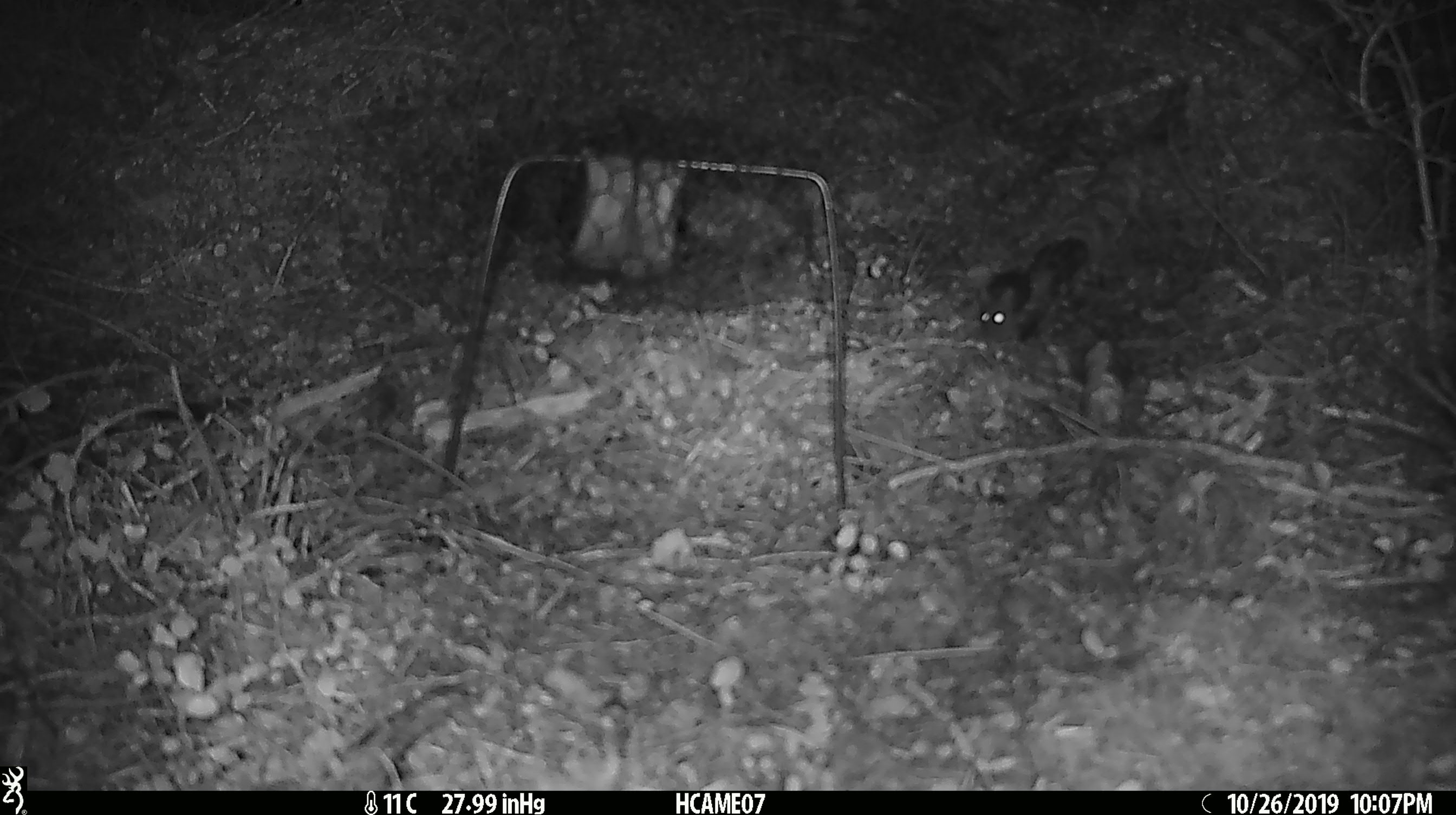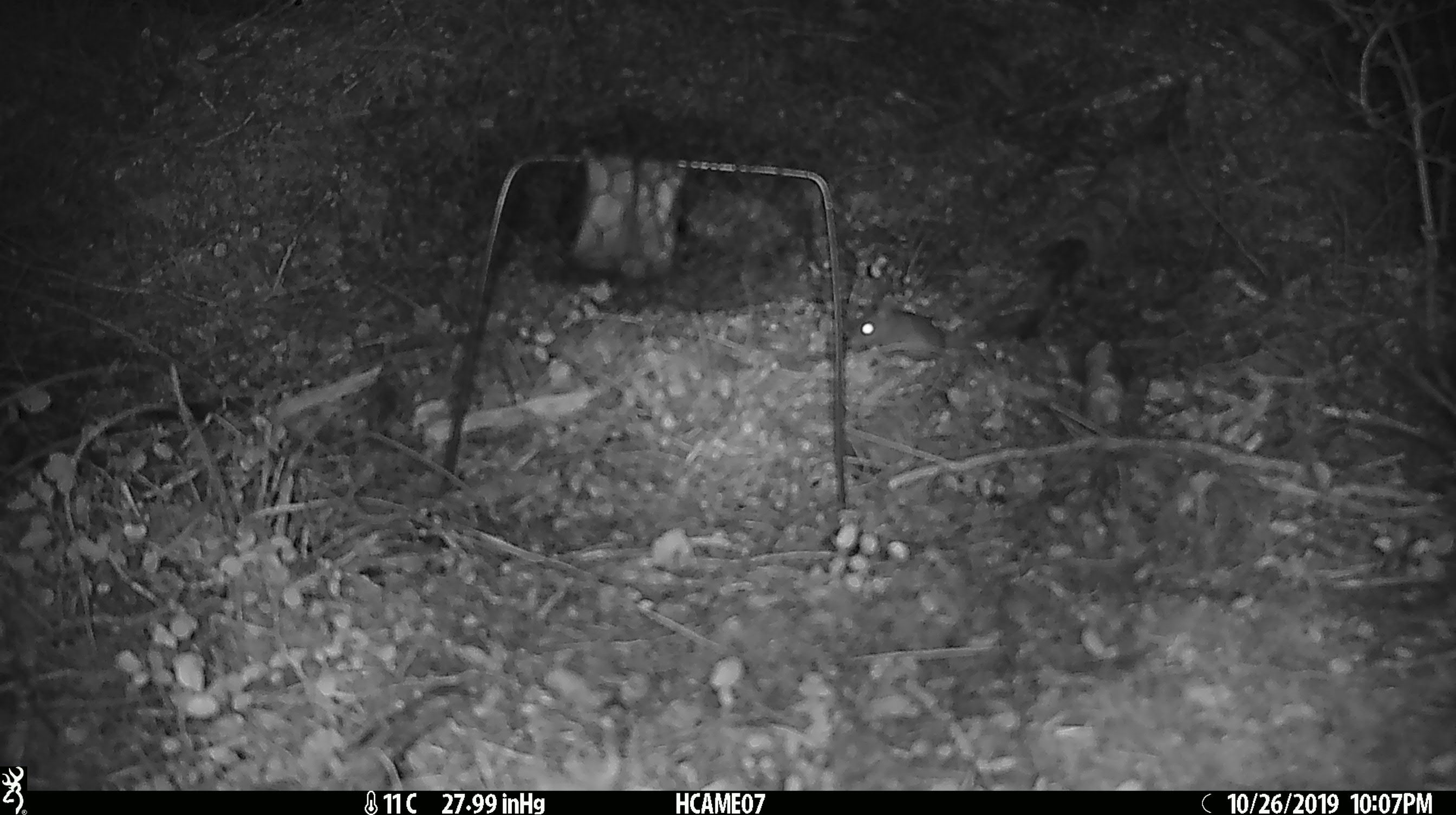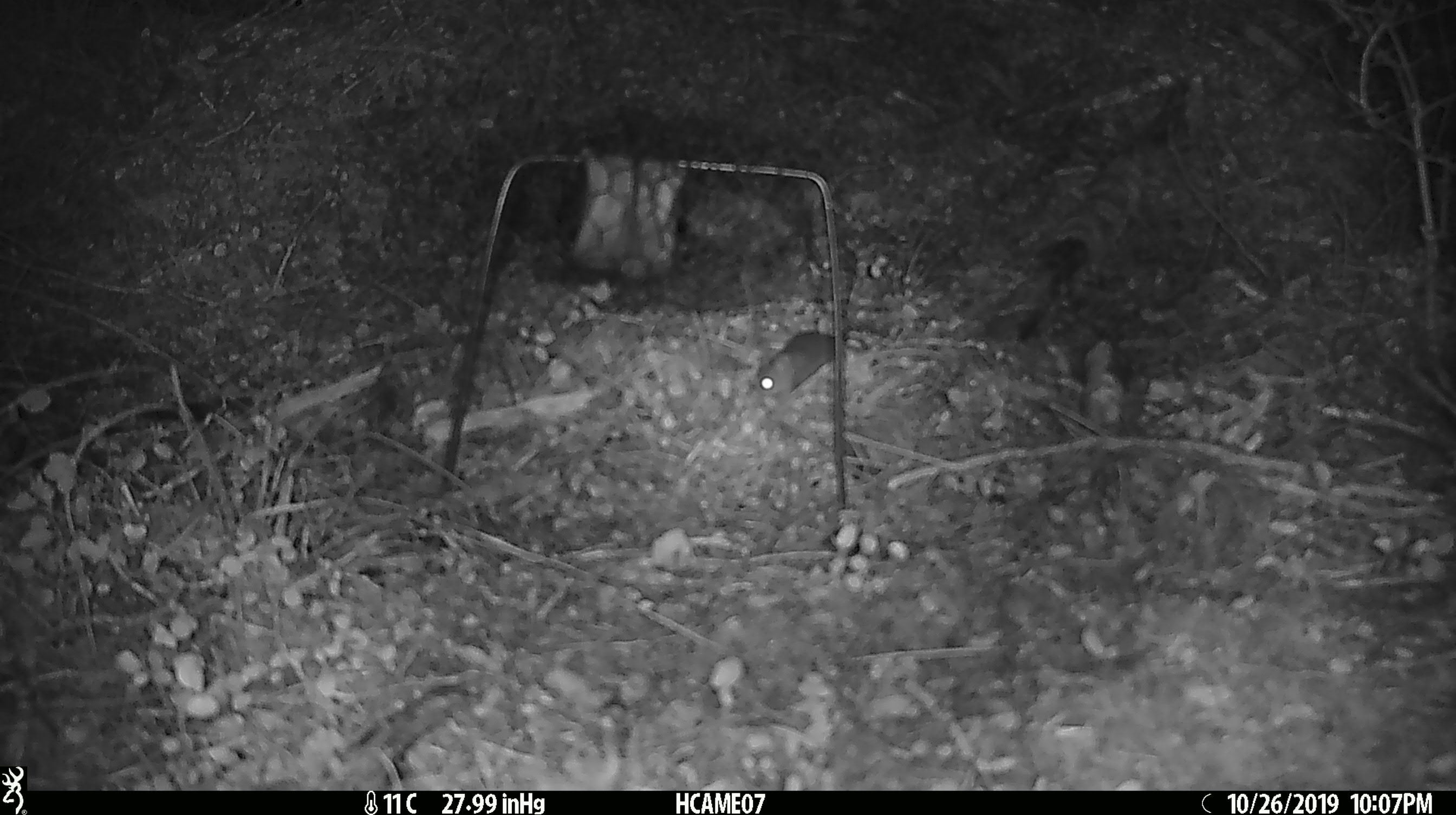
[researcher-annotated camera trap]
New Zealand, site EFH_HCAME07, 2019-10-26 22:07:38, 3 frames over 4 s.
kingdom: Animalia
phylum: Chordata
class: Mammalia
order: Rodentia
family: Muridae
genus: Mus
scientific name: Mus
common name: mouse